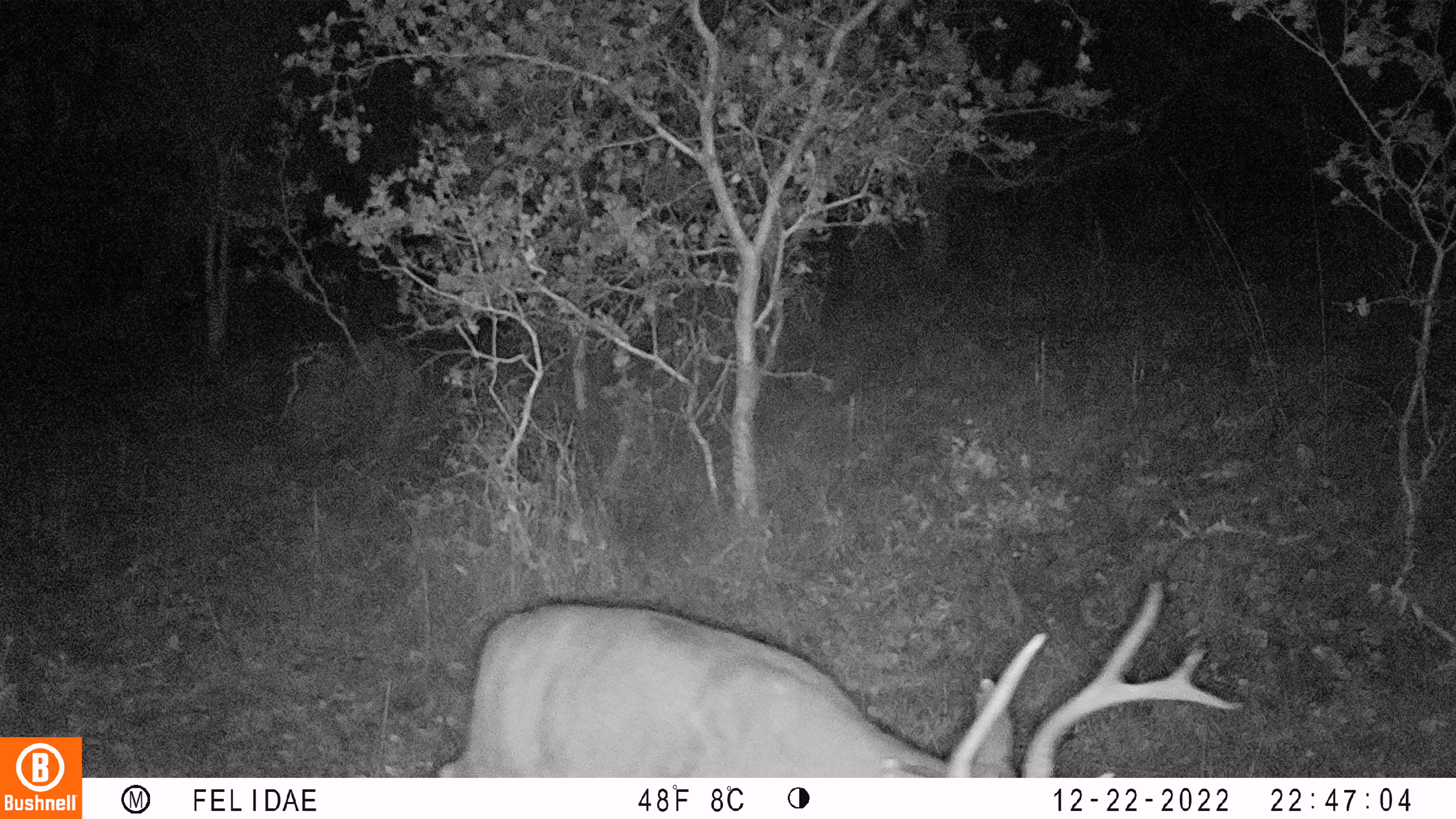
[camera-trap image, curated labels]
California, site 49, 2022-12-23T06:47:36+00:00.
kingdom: Animalia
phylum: Chordata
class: Mammalia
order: Artiodactyla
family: Cervidae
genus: Odocoileus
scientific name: Odocoileus hemionus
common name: mule deer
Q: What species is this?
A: Mule deer (Odocoileus hemionus).